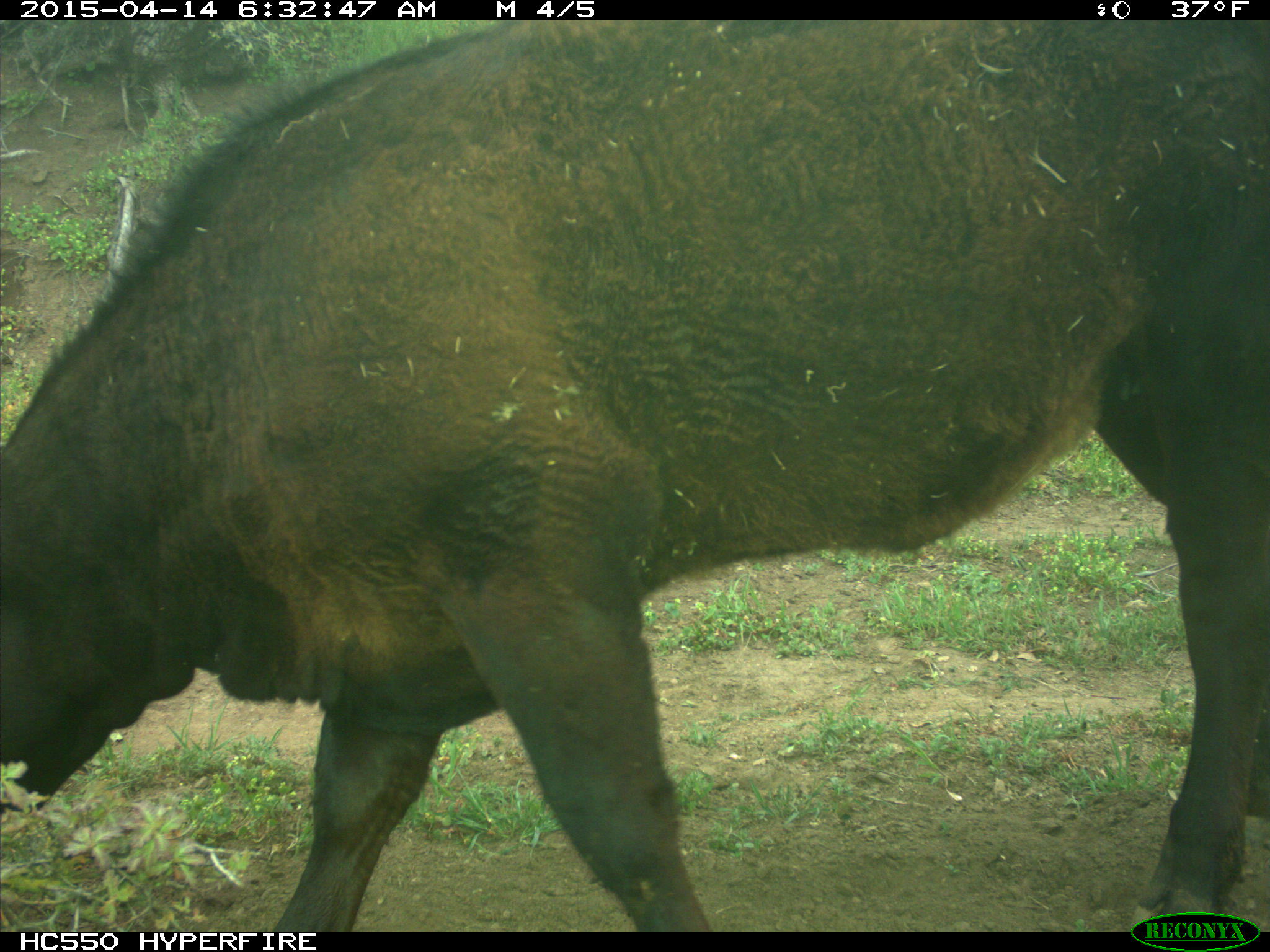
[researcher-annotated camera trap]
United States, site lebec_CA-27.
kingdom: Animalia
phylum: Chordata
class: Mammalia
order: Artiodactyla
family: Bovidae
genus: Bos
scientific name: Bos taurus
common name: domestic cow